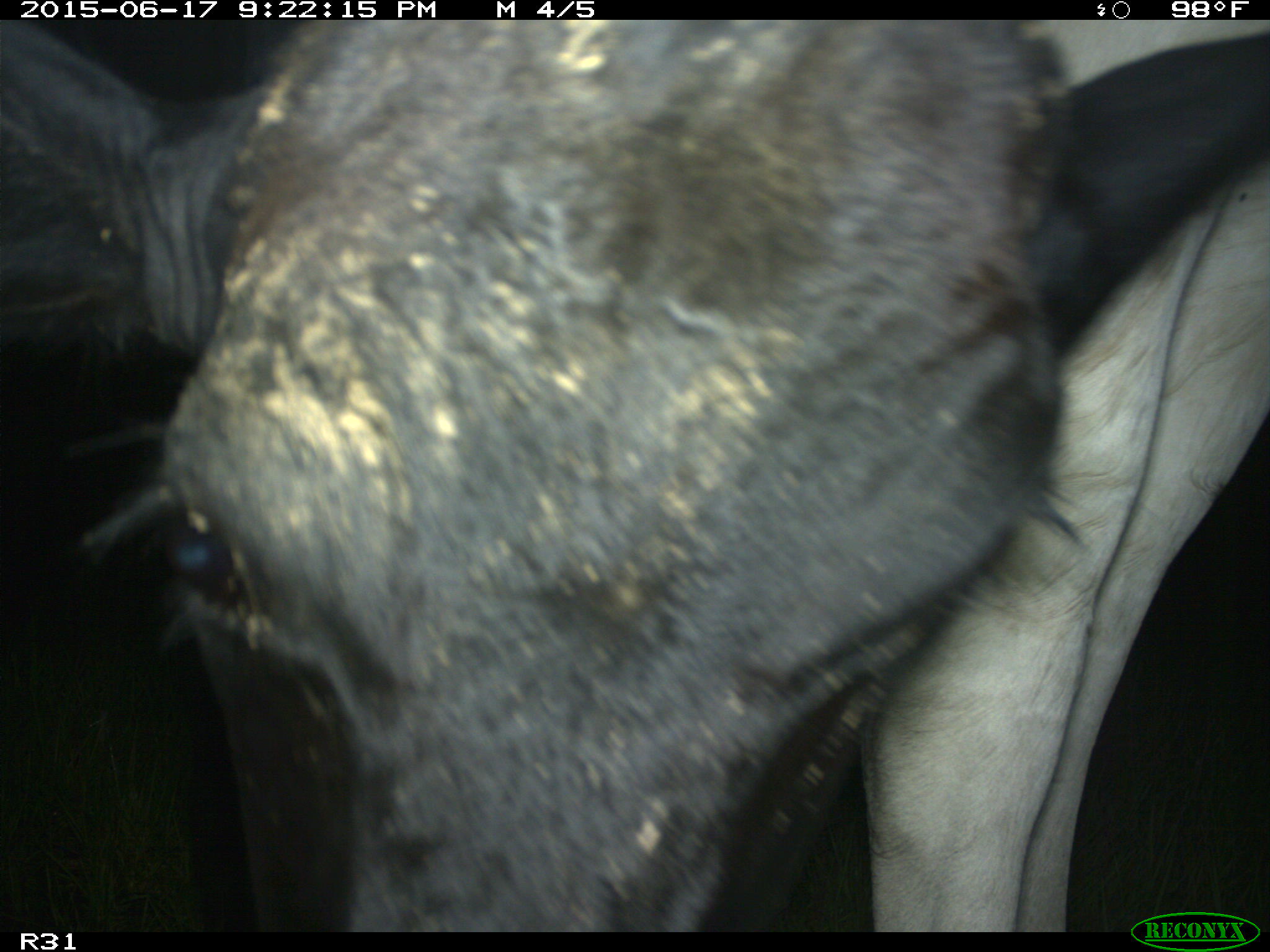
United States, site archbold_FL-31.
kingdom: Animalia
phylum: Chordata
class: Mammalia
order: Artiodactyla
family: Bovidae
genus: Bos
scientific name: Bos taurus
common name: domestic cow